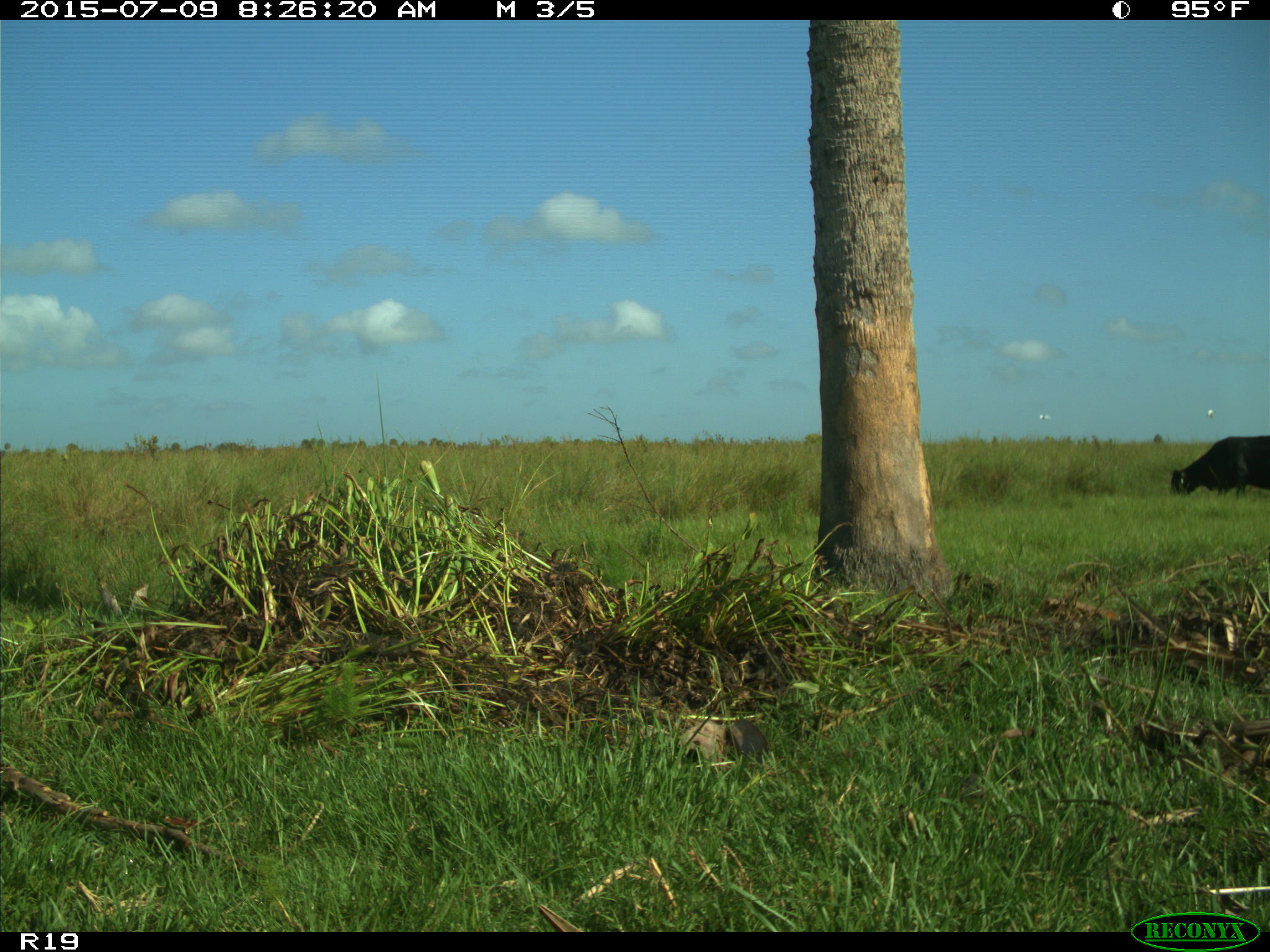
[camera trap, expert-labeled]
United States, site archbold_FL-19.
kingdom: Animalia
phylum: Chordata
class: Mammalia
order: Artiodactyla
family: Bovidae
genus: Bos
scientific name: Bos taurus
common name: domestic cow